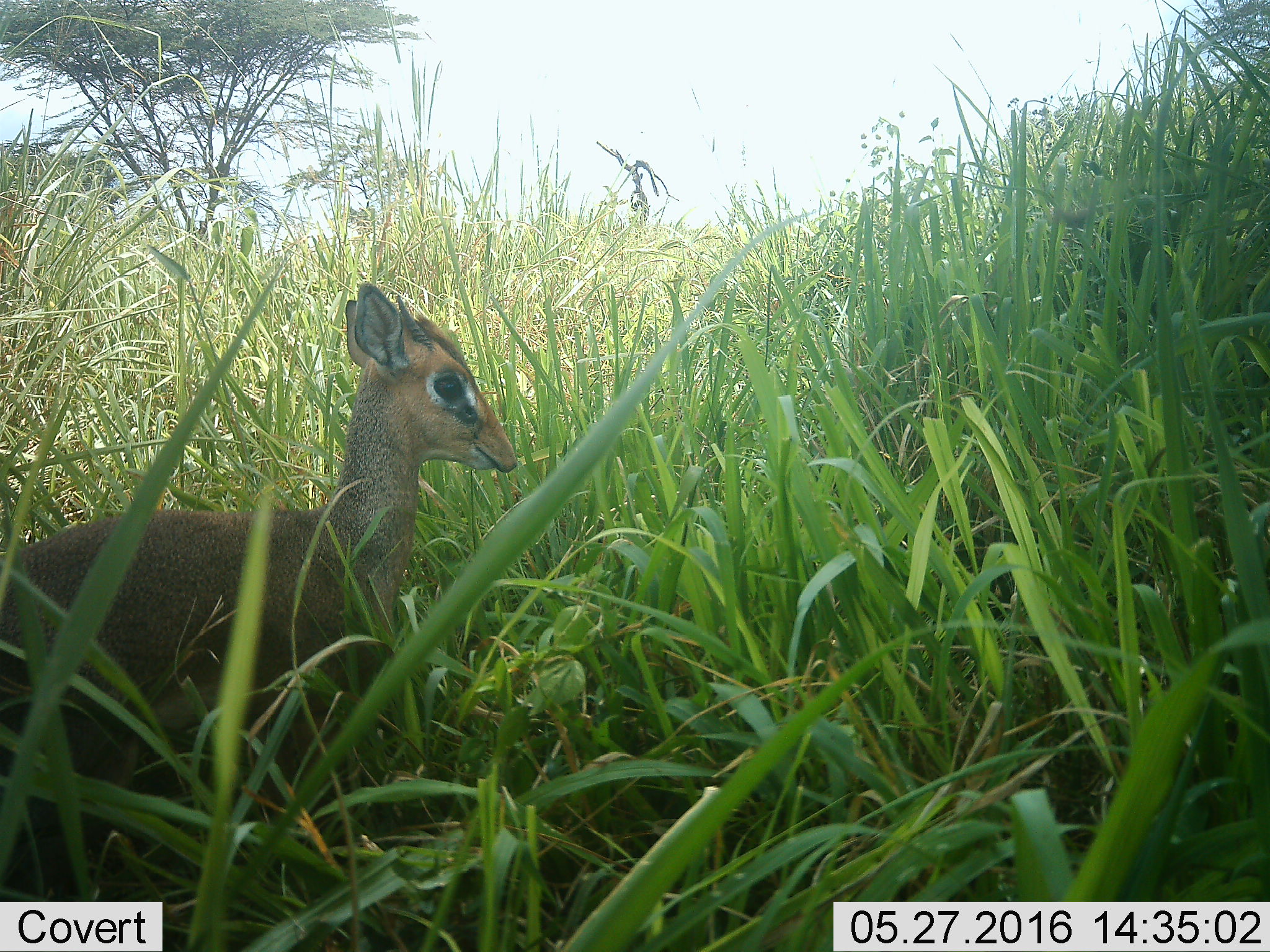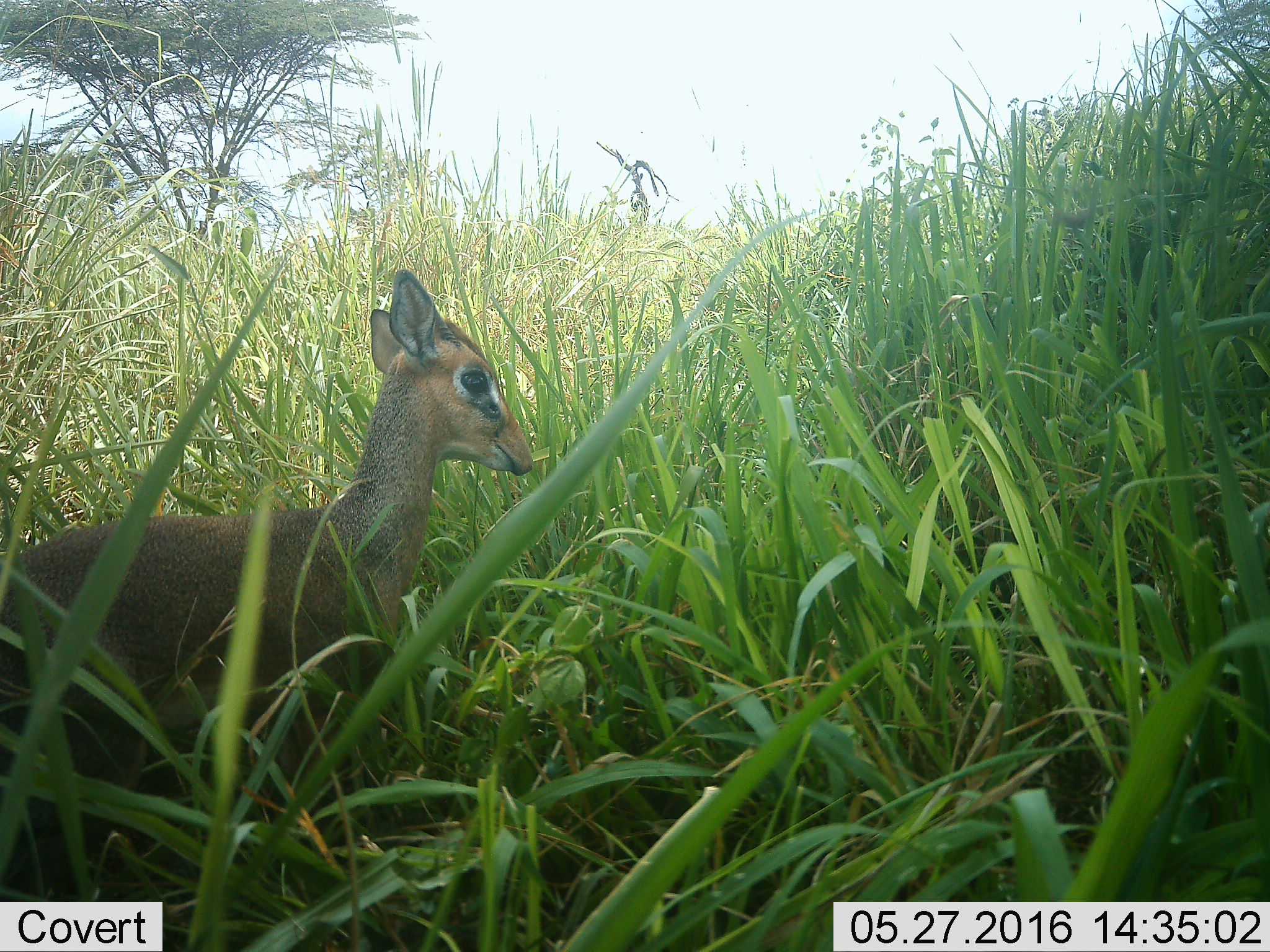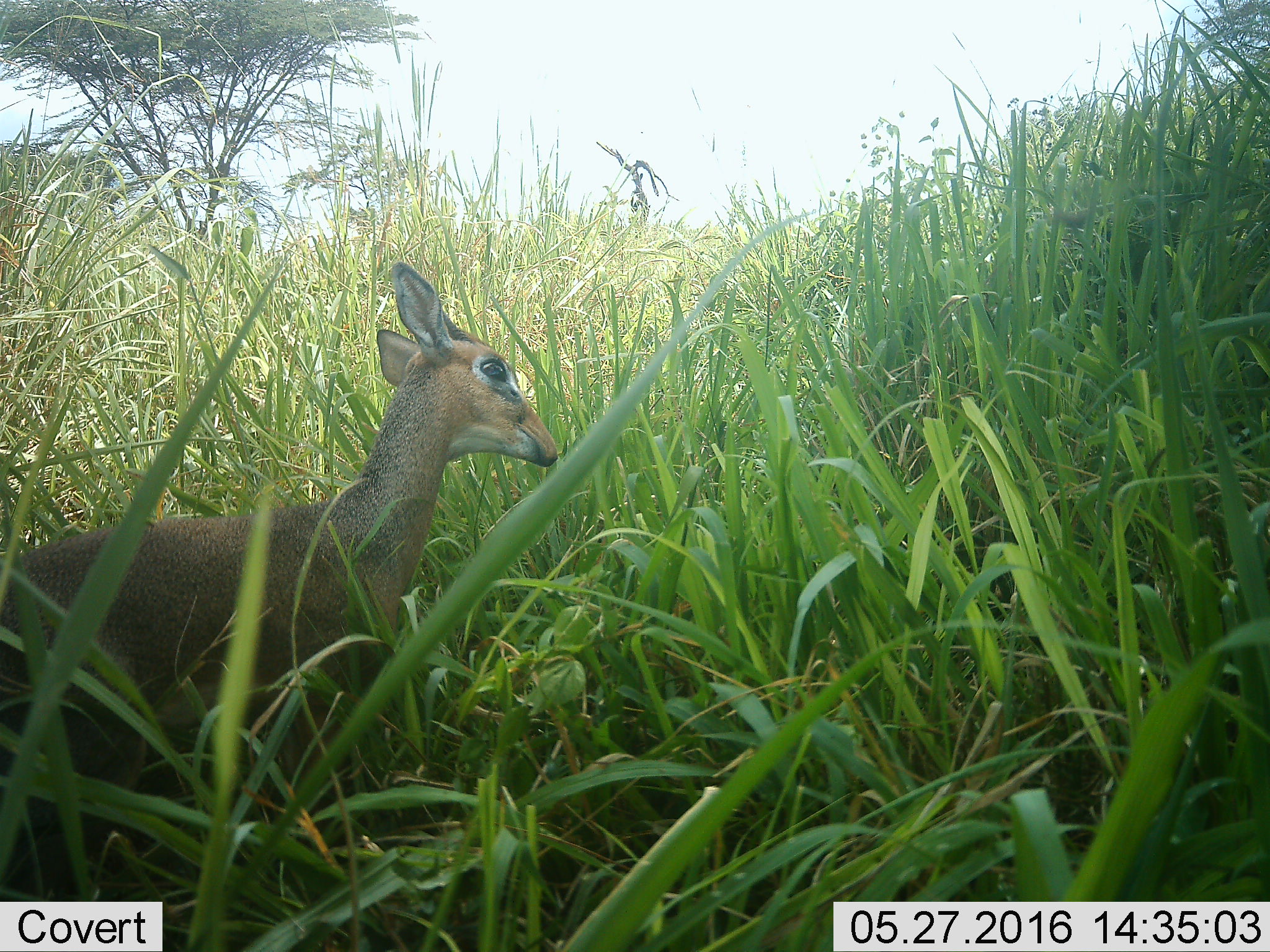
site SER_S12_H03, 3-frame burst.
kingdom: Animalia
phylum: Chordata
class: Mammalia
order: Artiodactyla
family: Bovidae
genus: Madoqua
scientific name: Madoqua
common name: dik-dik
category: dikdik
Dikdik (dik-dik) (Madoqua), count 1. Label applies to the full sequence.